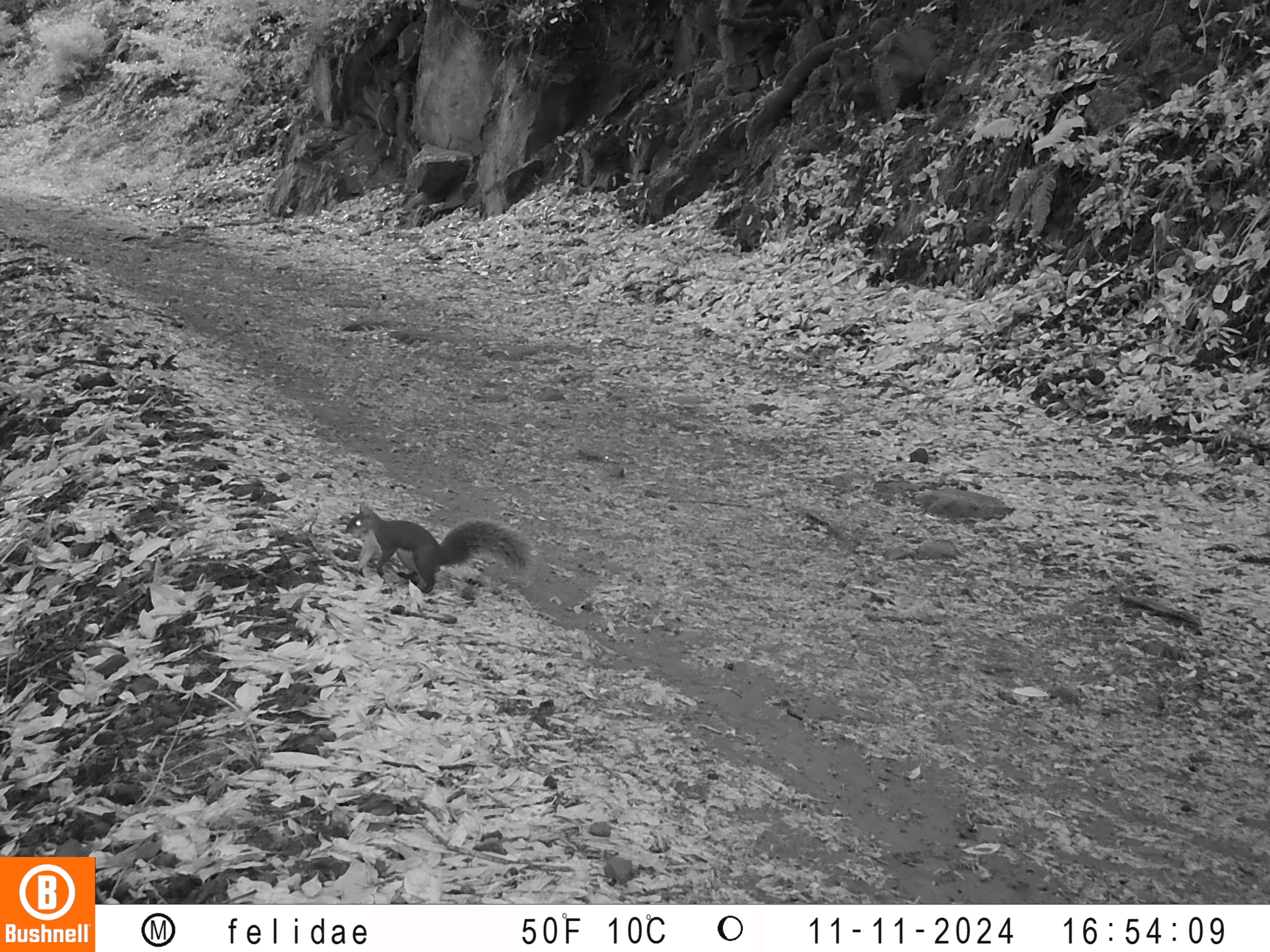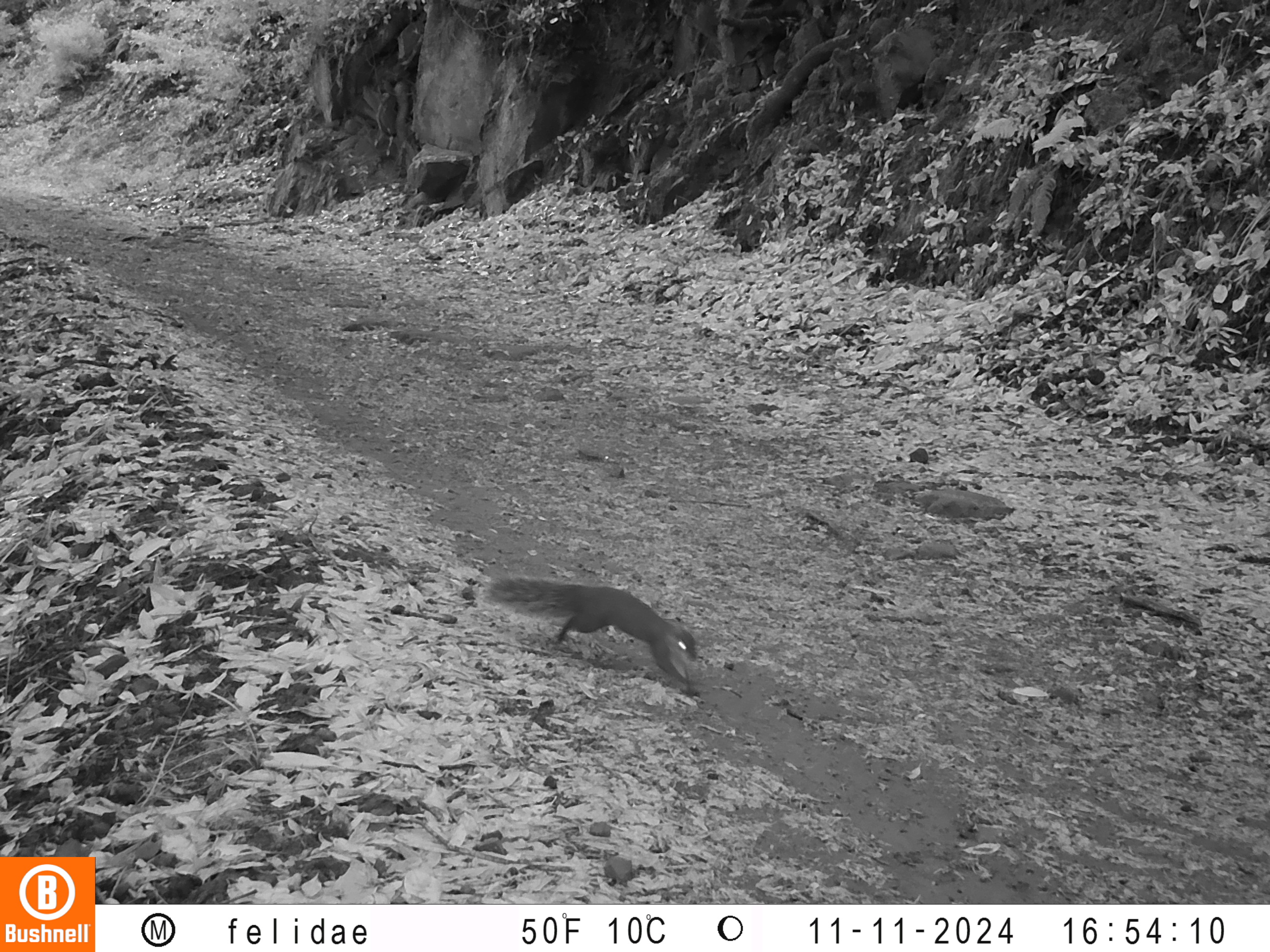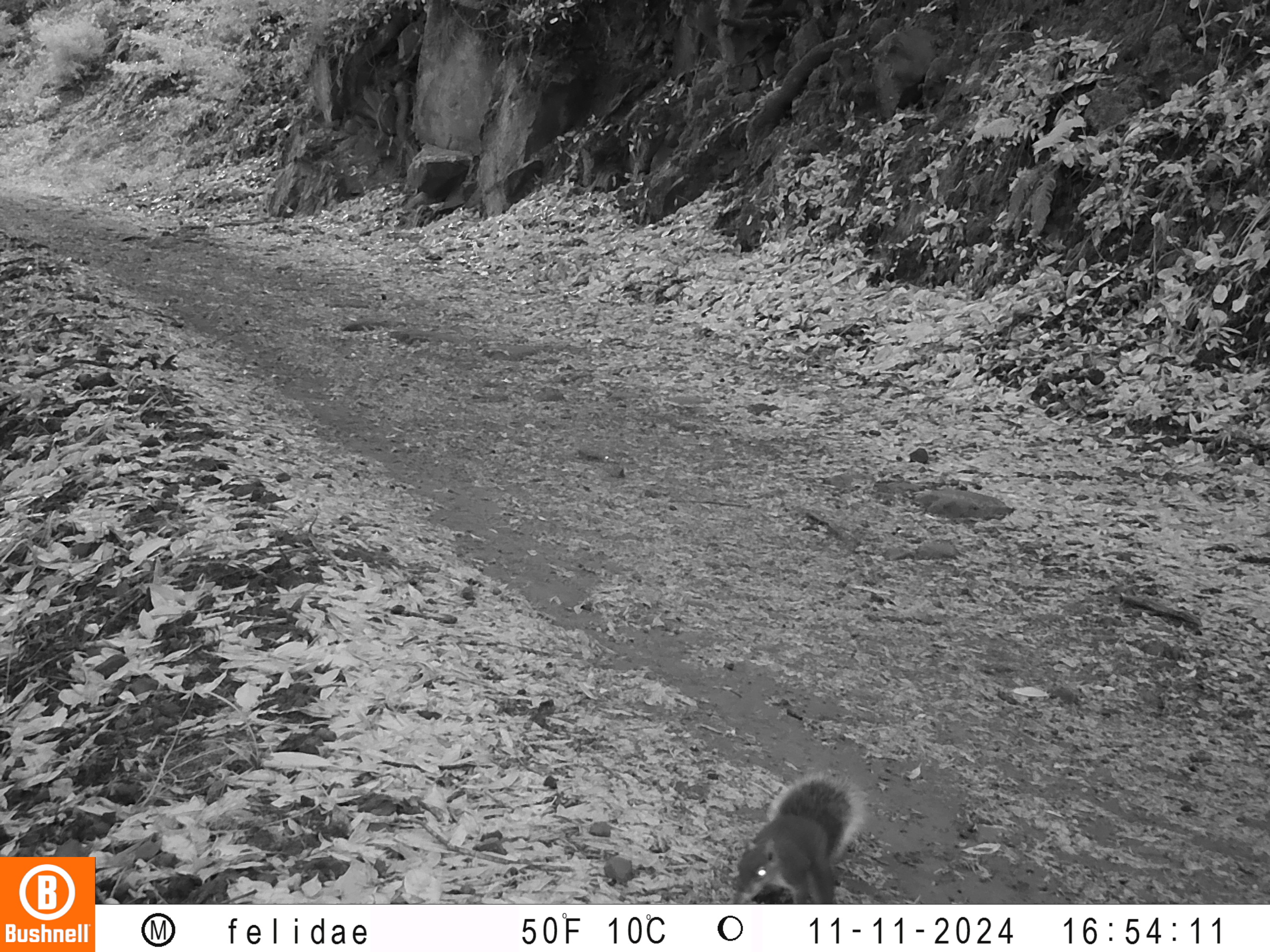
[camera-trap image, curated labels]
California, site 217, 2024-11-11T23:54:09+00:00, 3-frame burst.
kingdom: Animalia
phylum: Chordata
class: Mammalia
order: Rodentia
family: Sciuridae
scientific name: Sciuridae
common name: squirrel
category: unknown squirrel